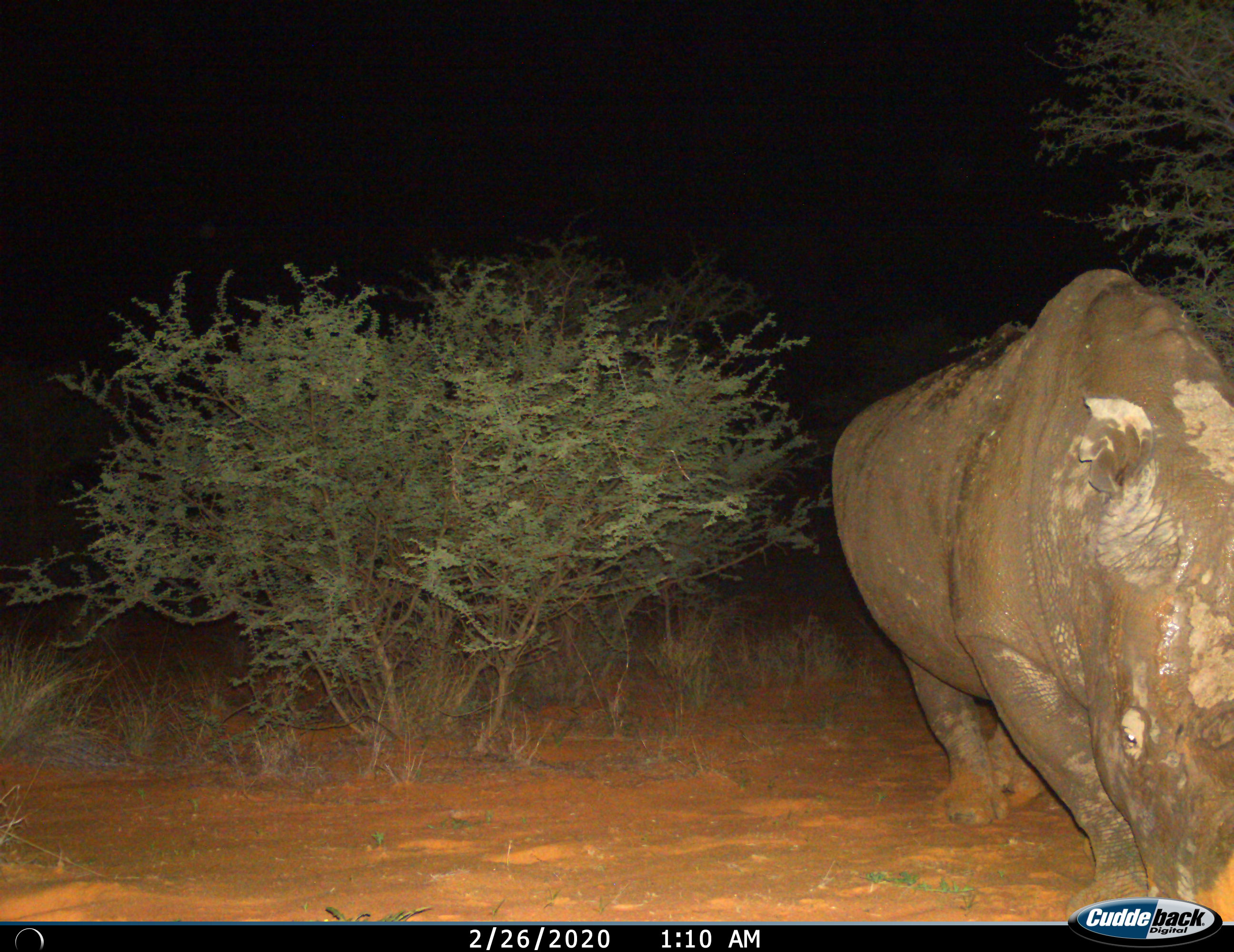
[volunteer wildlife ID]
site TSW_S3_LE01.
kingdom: Animalia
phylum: Chordata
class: Mammalia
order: Perissodactyla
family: Rhinocerotidae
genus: Diceros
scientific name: Diceros bicornis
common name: black rhinoceros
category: rhinocerosblack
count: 1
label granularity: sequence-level